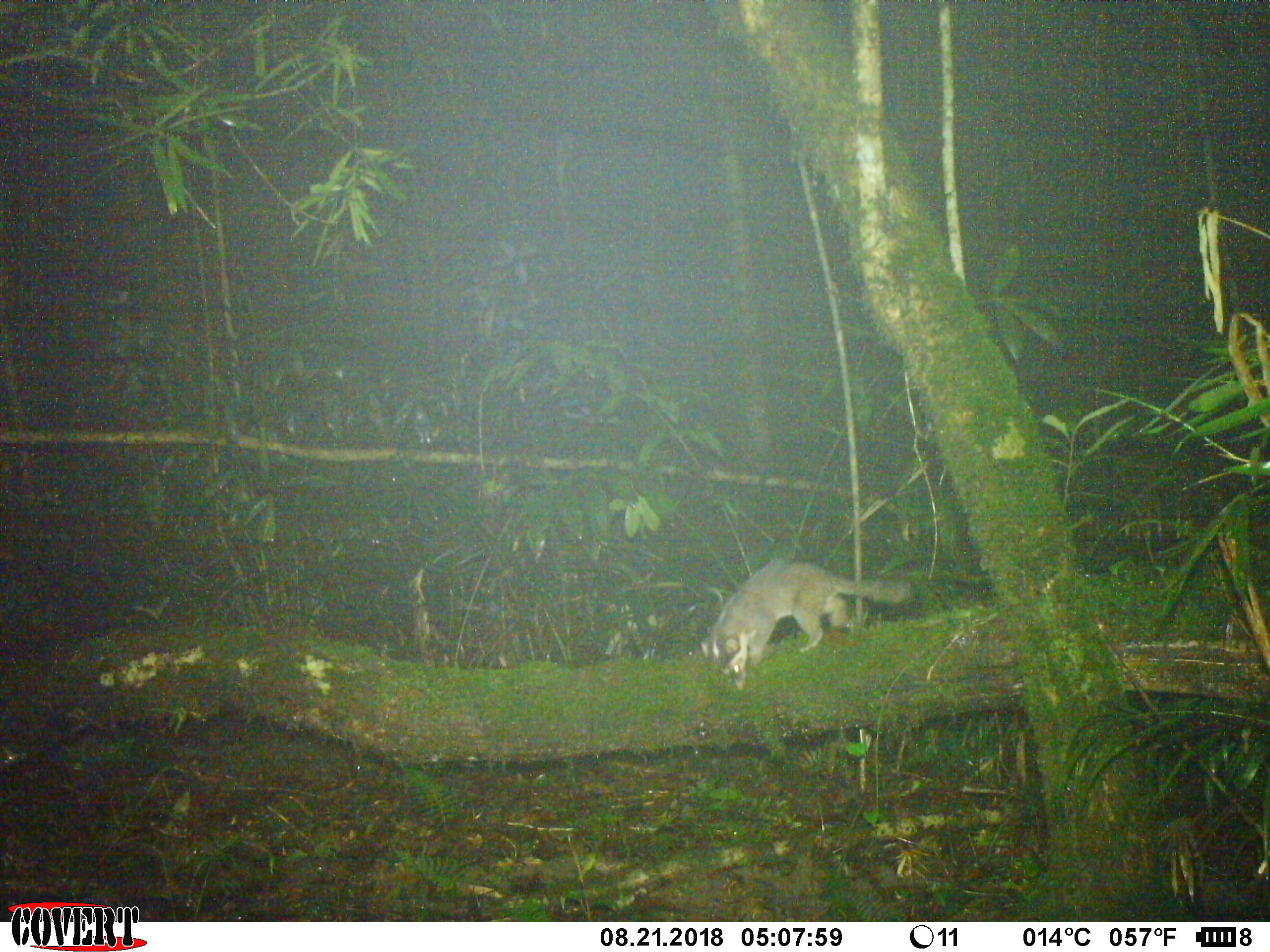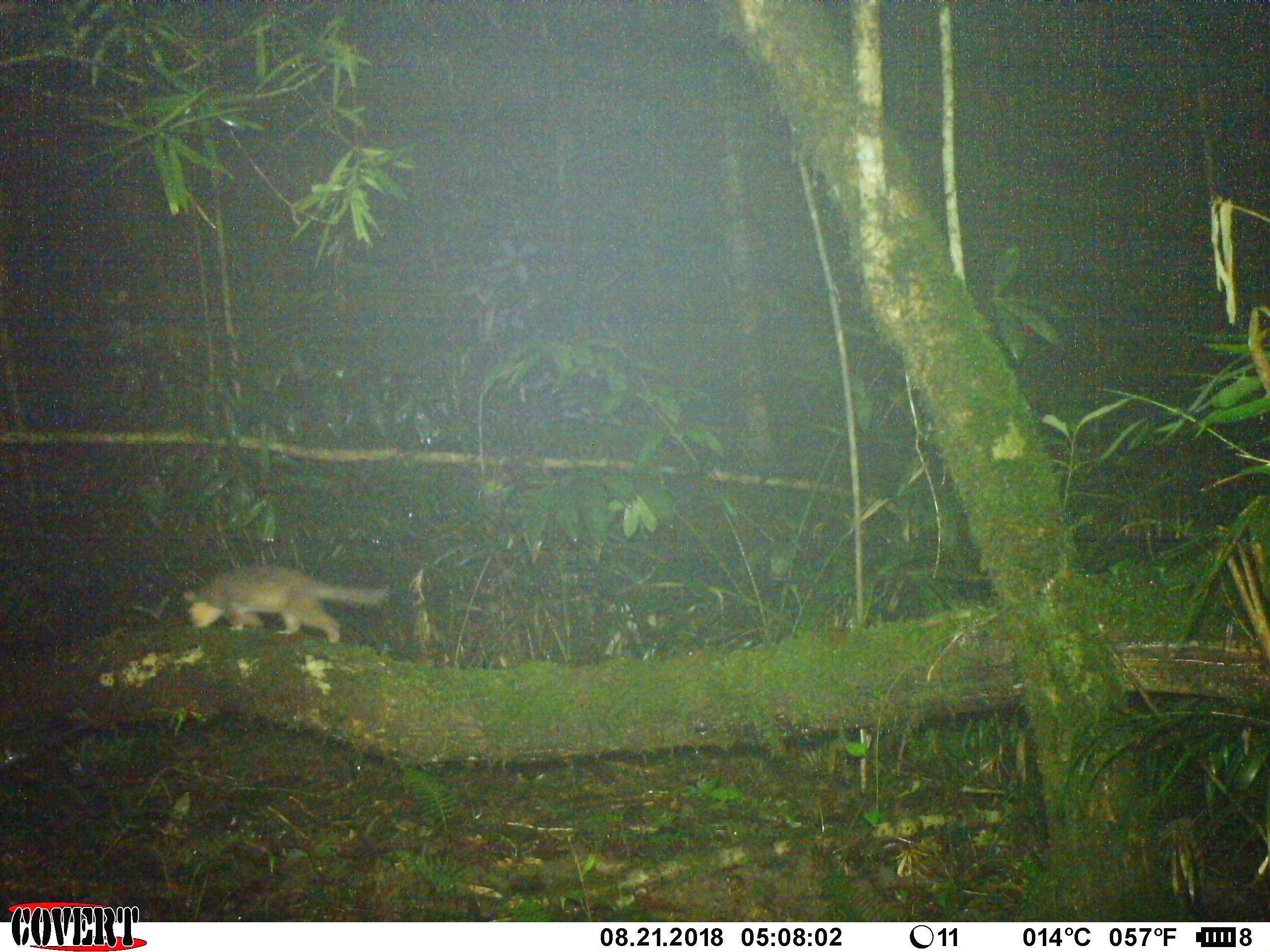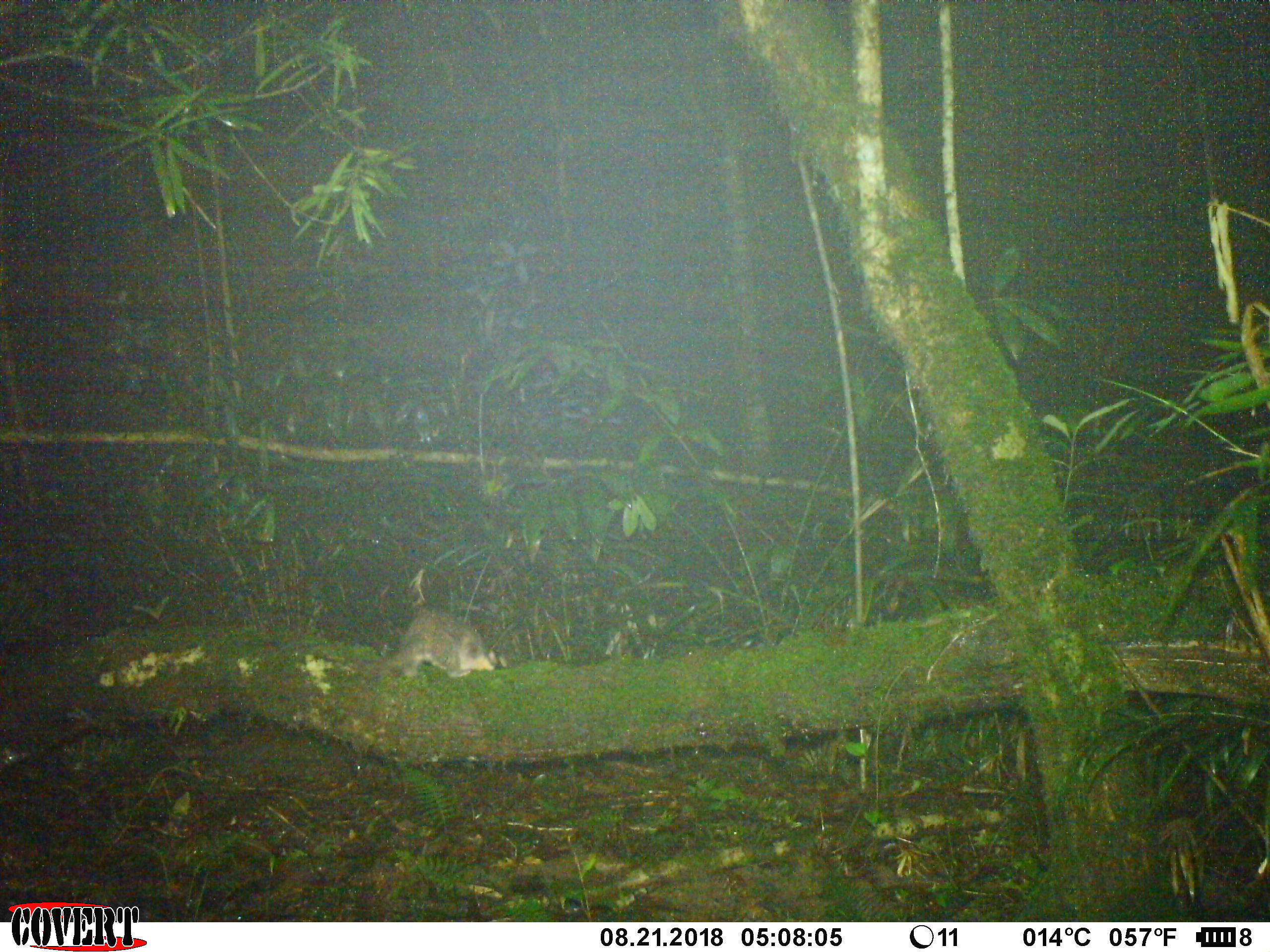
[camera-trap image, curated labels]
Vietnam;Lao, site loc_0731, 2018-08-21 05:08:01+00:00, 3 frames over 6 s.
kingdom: Animalia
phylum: Chordata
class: Mammalia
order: Carnivora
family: Mustelidae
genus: Melogale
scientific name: Melogale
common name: ferret badger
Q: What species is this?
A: Ferret badger (Melogale).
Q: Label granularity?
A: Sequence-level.